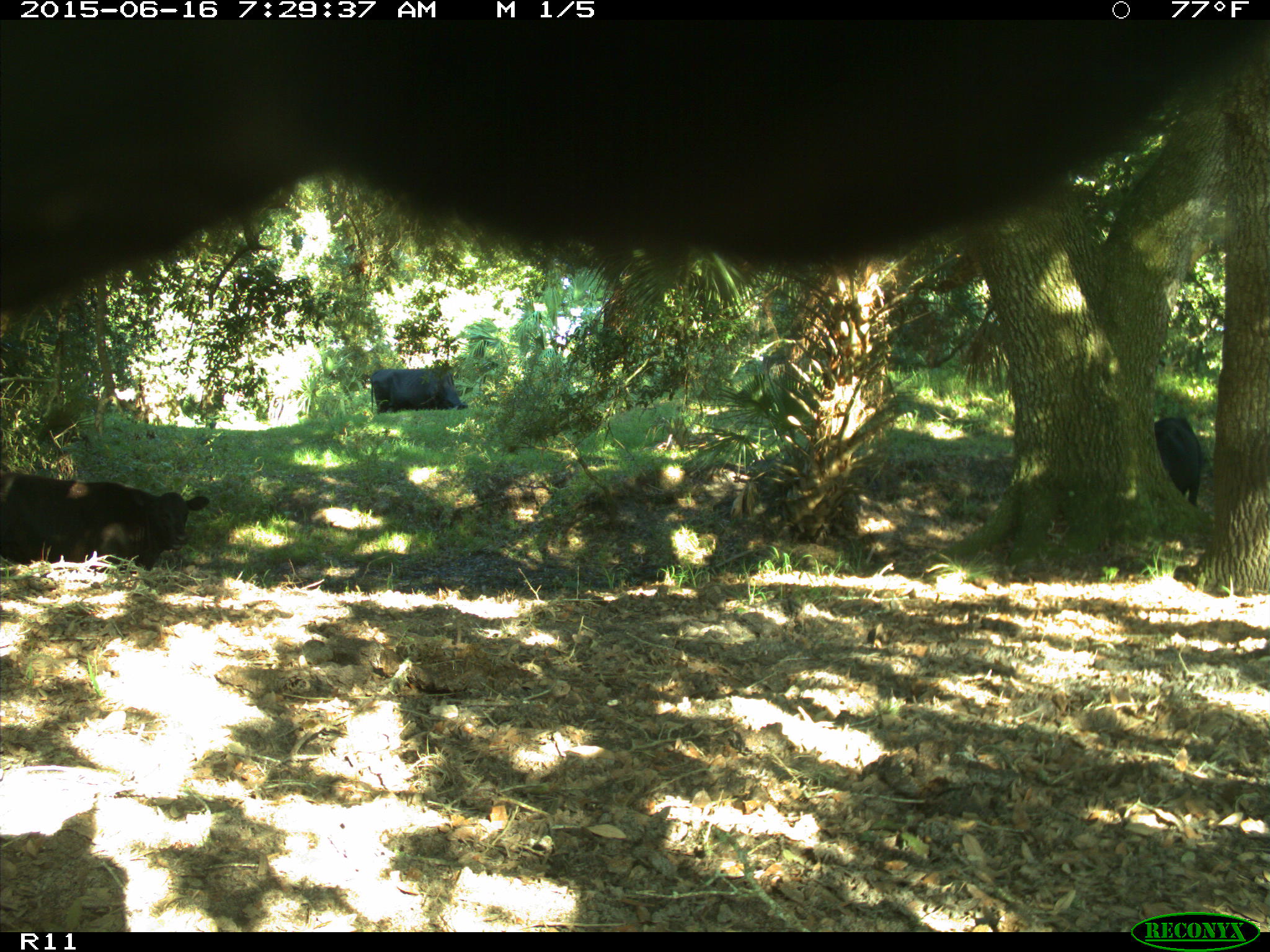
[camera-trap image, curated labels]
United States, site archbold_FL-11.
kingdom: Animalia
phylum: Chordata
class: Mammalia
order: Artiodactyla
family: Bovidae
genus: Bos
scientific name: Bos taurus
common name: domestic cow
Bos taurus (domestic cow).